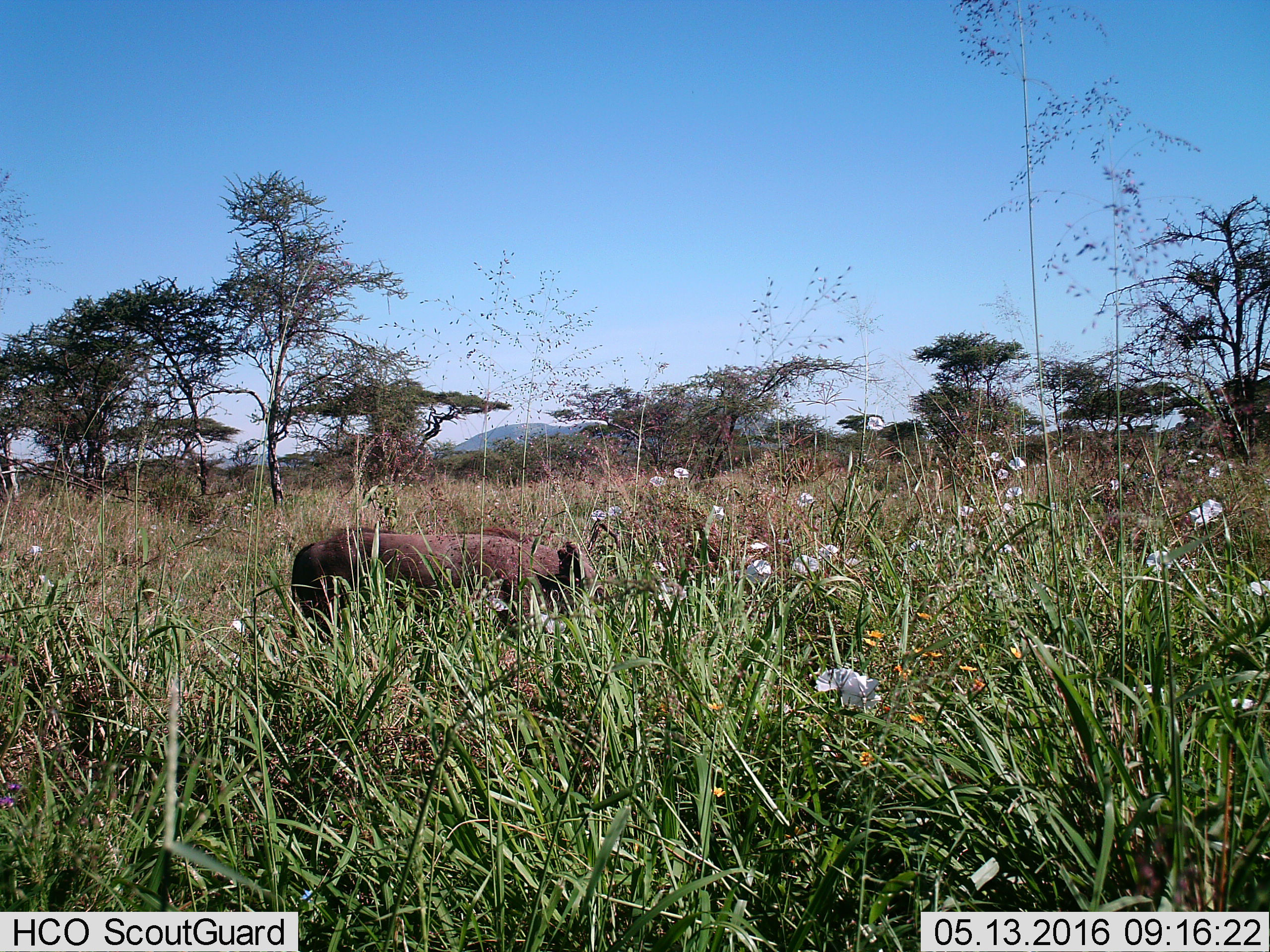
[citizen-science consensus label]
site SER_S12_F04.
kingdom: Animalia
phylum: Chordata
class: Mammalia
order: Artiodactyla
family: Suidae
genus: Phacochoerus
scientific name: Phacochoerus africanus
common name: warthog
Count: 1.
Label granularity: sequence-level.